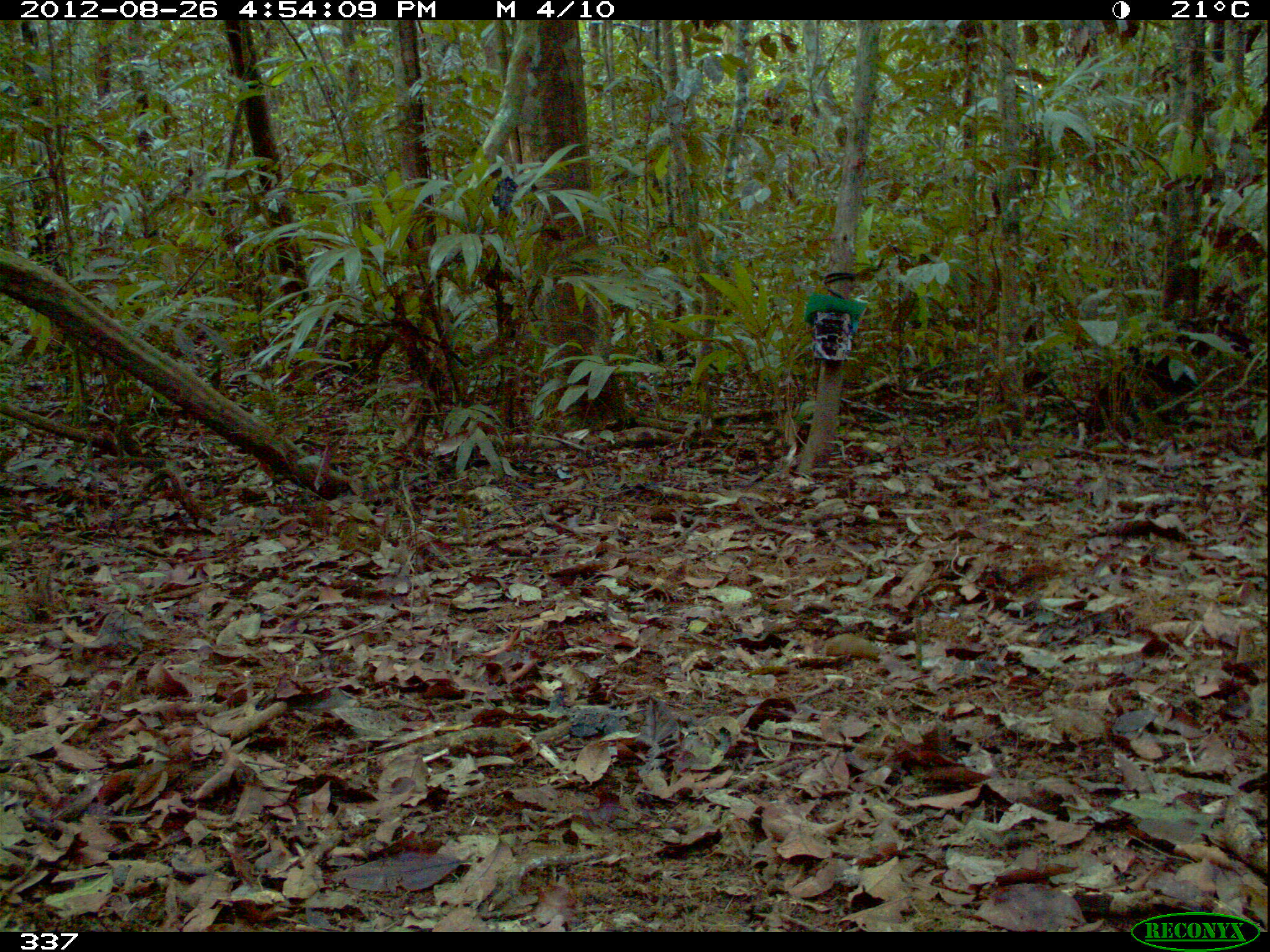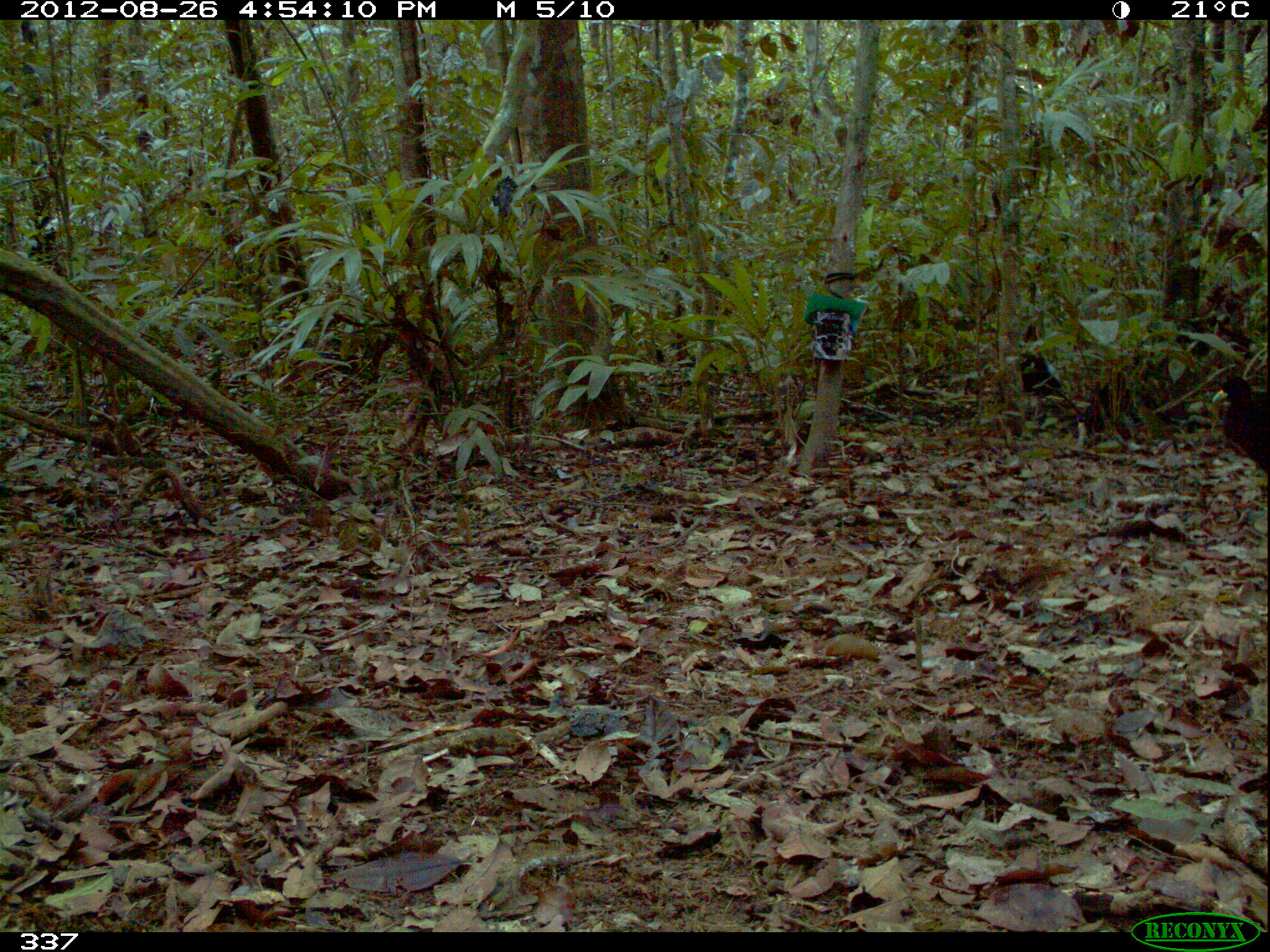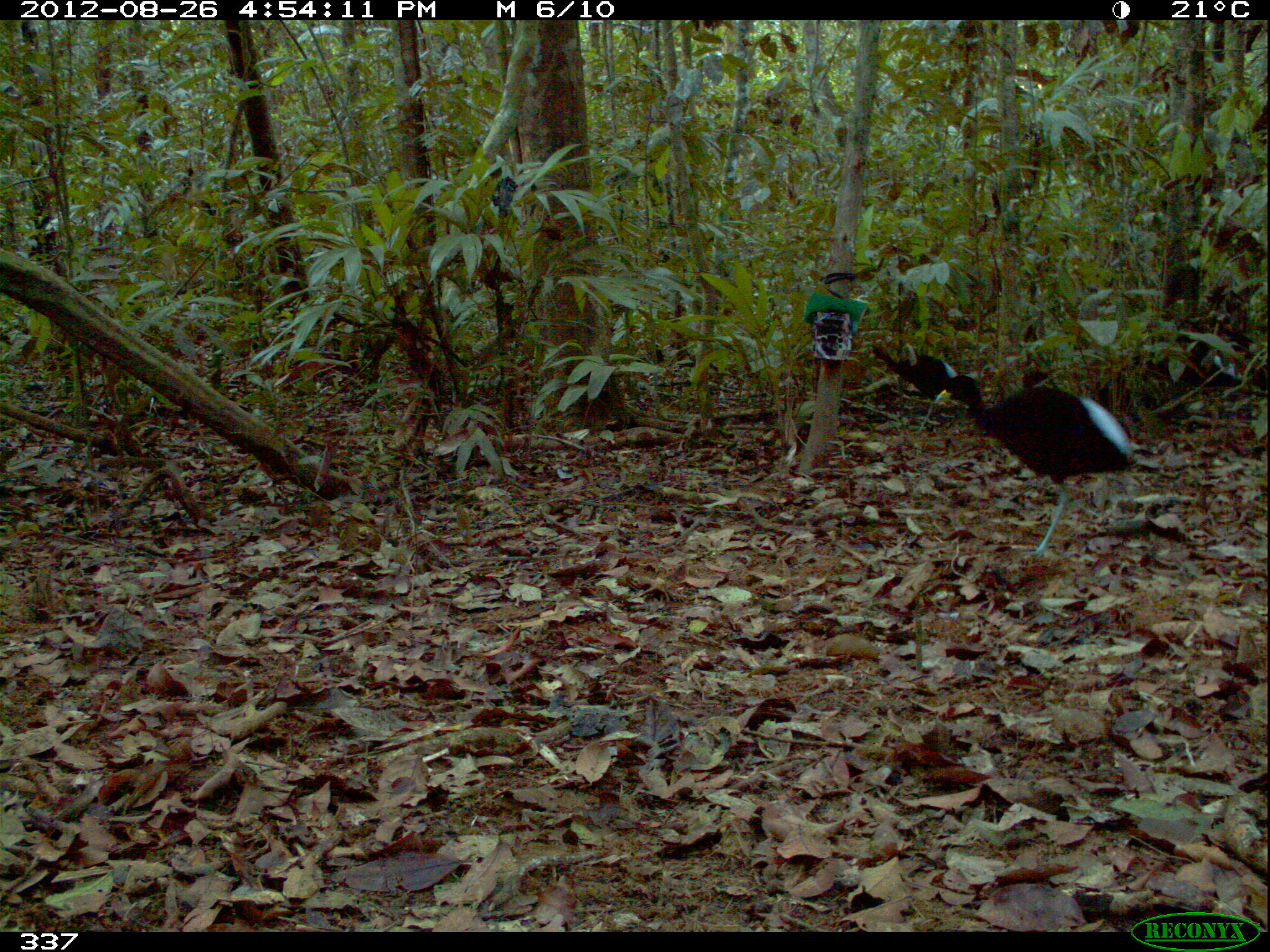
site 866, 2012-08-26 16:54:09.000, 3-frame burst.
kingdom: Animalia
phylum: Chordata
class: Aves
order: Gruiformes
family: Psophiidae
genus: Psophia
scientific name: Psophia leucoptera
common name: pale-winged trumpeter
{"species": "Psophia leucoptera (pale-winged trumpeter)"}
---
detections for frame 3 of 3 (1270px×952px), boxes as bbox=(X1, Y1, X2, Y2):
psophia leucoptera: bbox=(929, 373, 1136, 556); bbox=(870, 338, 982, 399)